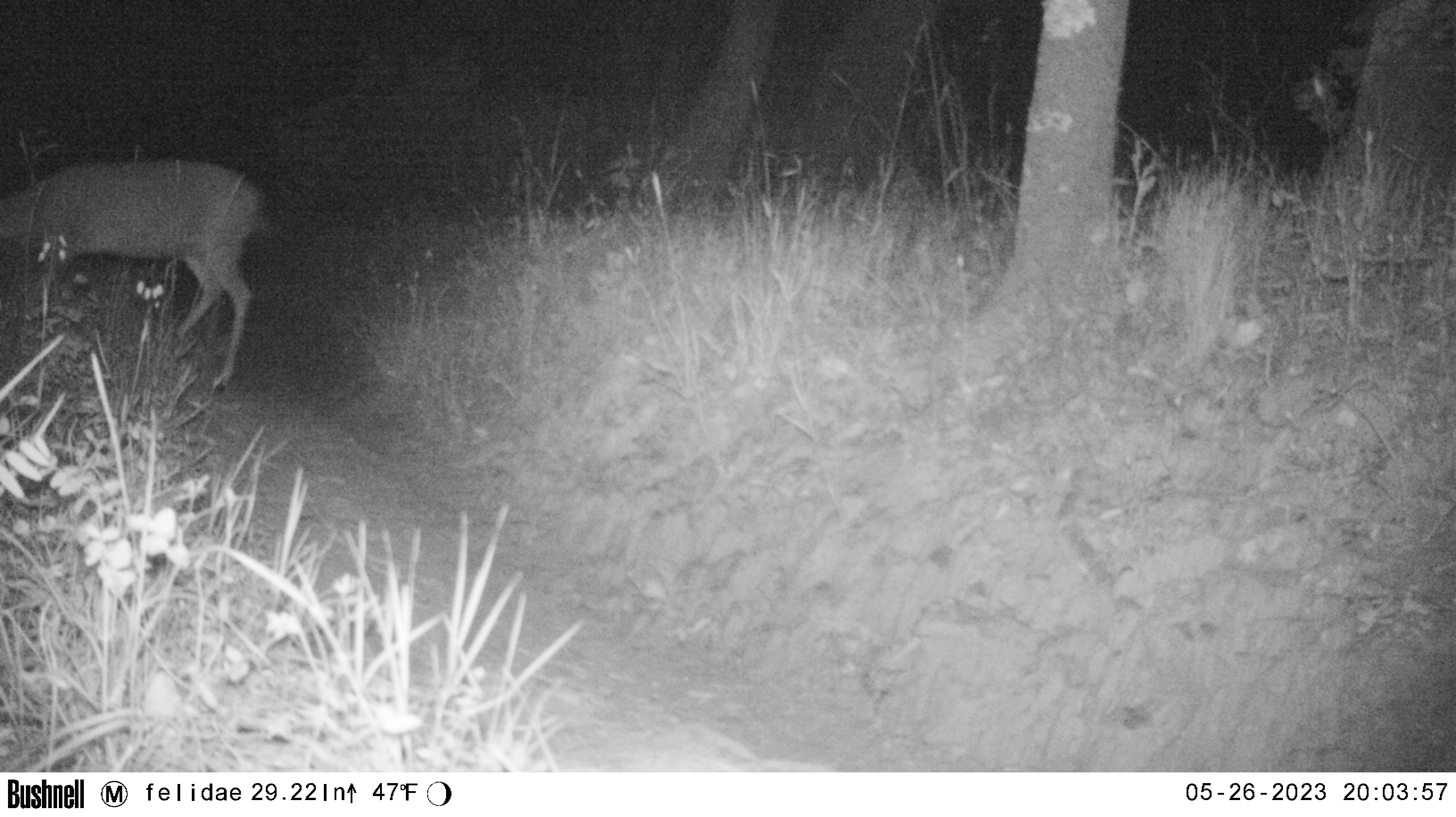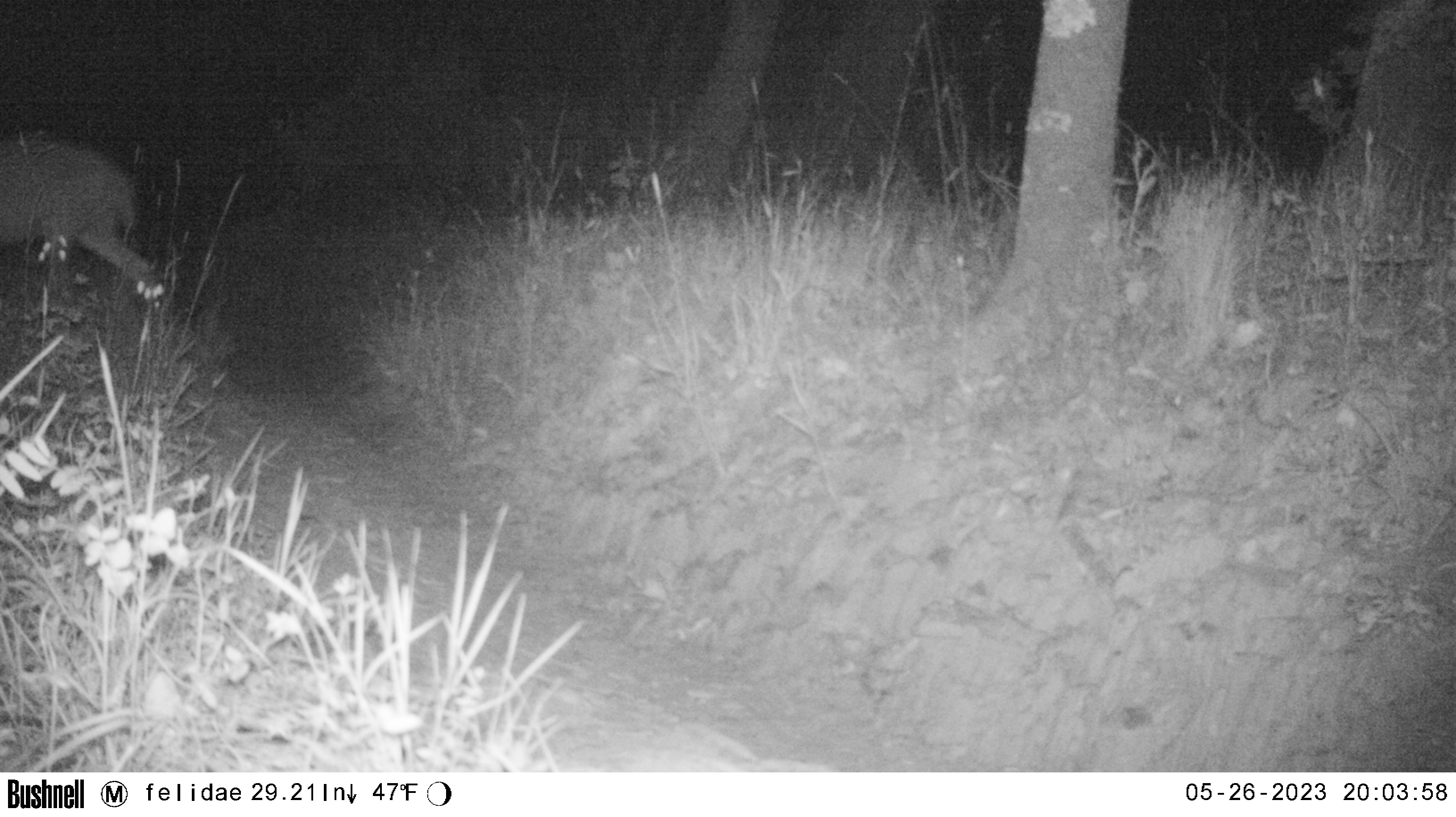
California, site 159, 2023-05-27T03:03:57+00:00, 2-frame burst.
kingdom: Animalia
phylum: Chordata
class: Mammalia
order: Artiodactyla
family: Cervidae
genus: Odocoileus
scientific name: Odocoileus hemionus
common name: mule deer